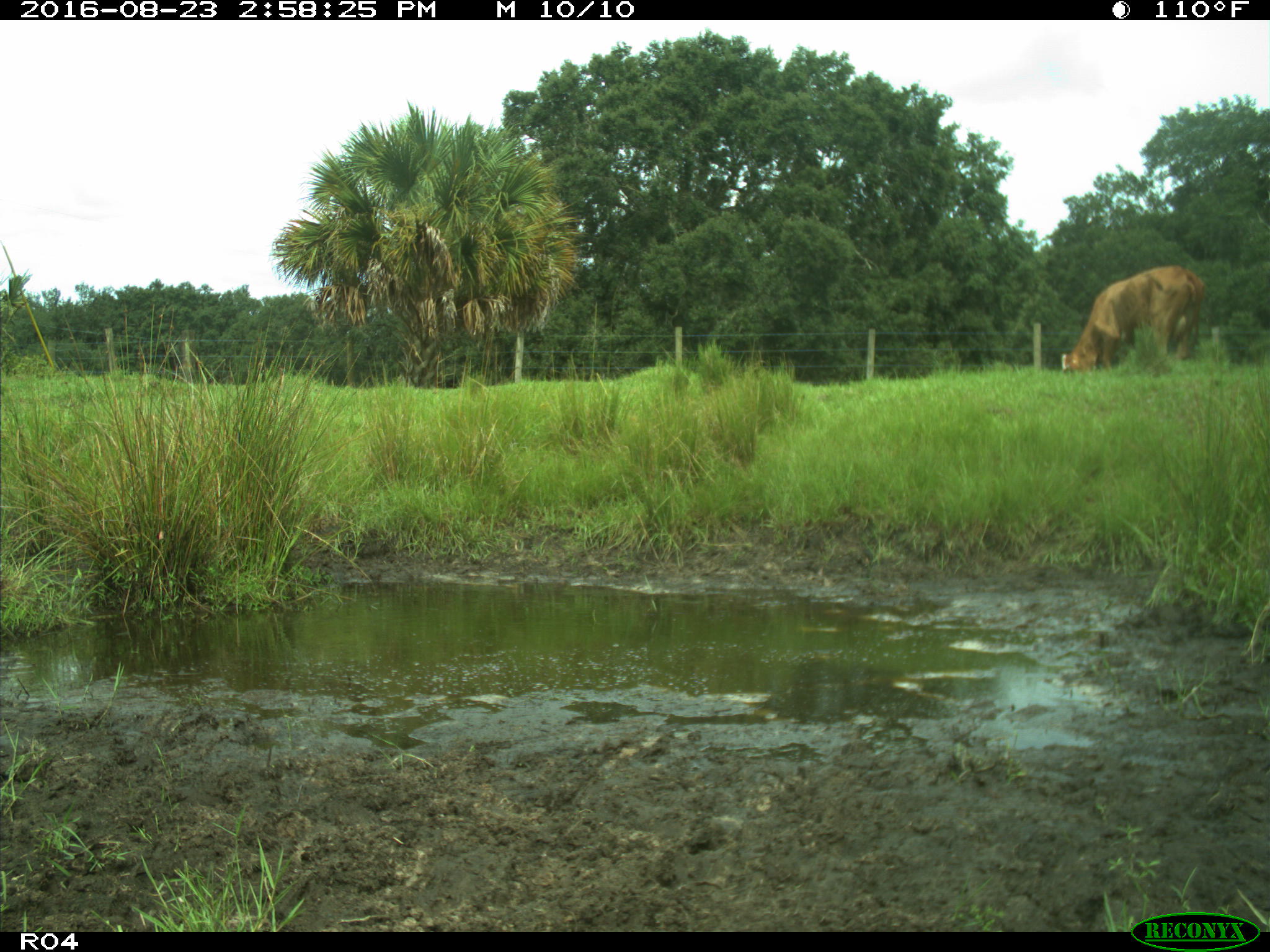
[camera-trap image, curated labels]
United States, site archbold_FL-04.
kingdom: Animalia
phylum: Chordata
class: Mammalia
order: Artiodactyla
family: Bovidae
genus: Bos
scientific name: Bos taurus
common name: domestic cow